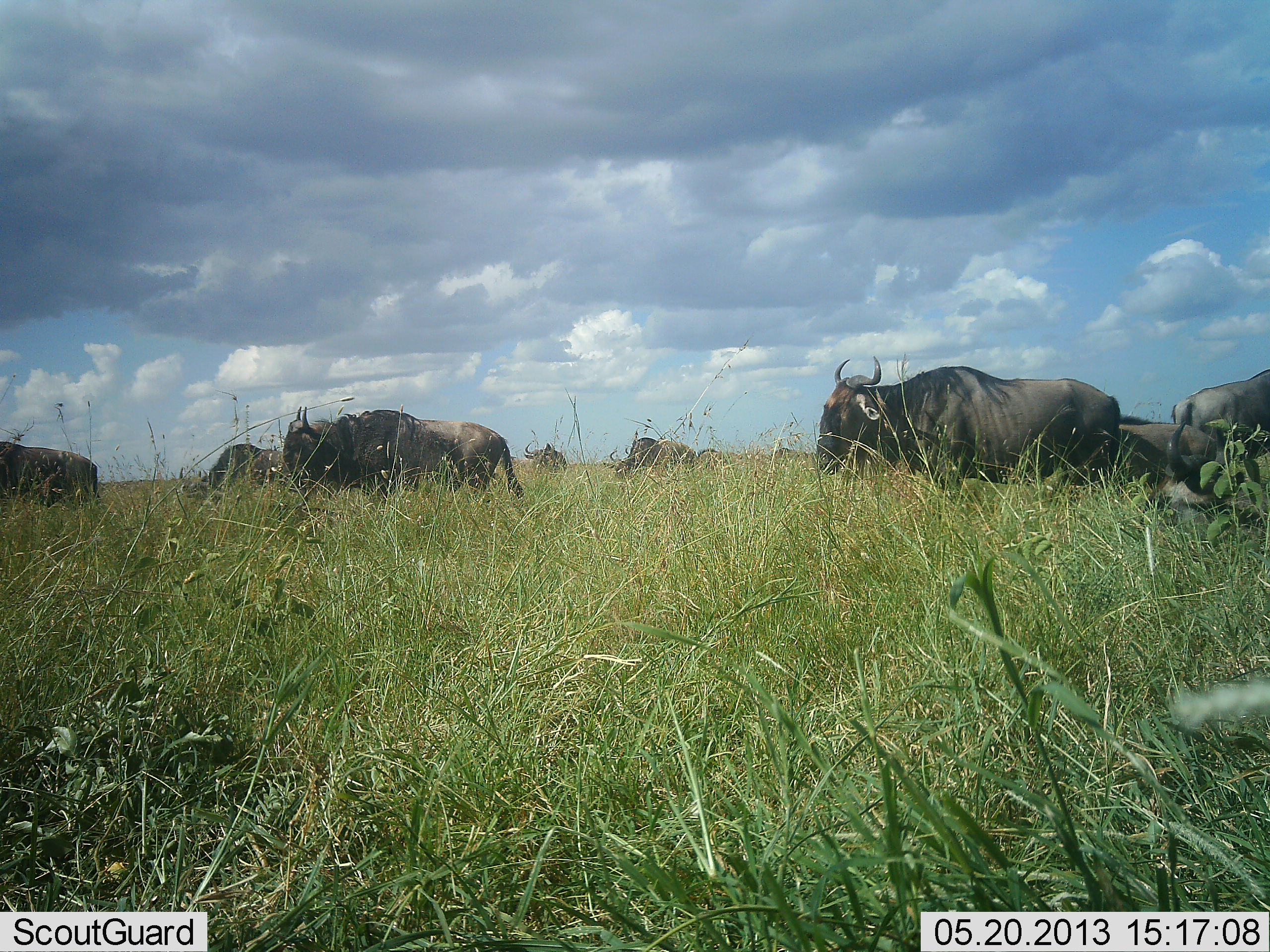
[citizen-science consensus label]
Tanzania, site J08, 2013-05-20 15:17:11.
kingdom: Animalia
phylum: Chordata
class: Mammalia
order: Artiodactyla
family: Bovidae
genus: Connochaetes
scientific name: Connochaetes taurinus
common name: blue wildebeest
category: wildebeest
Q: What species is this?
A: Wildebeest (blue wildebeest) (Connochaetes taurinus).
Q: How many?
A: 9.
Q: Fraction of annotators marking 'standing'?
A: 40%.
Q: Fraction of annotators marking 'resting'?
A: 0%.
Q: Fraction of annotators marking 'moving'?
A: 70%.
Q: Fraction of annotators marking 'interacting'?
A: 0%.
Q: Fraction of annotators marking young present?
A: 3%.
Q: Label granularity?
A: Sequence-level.